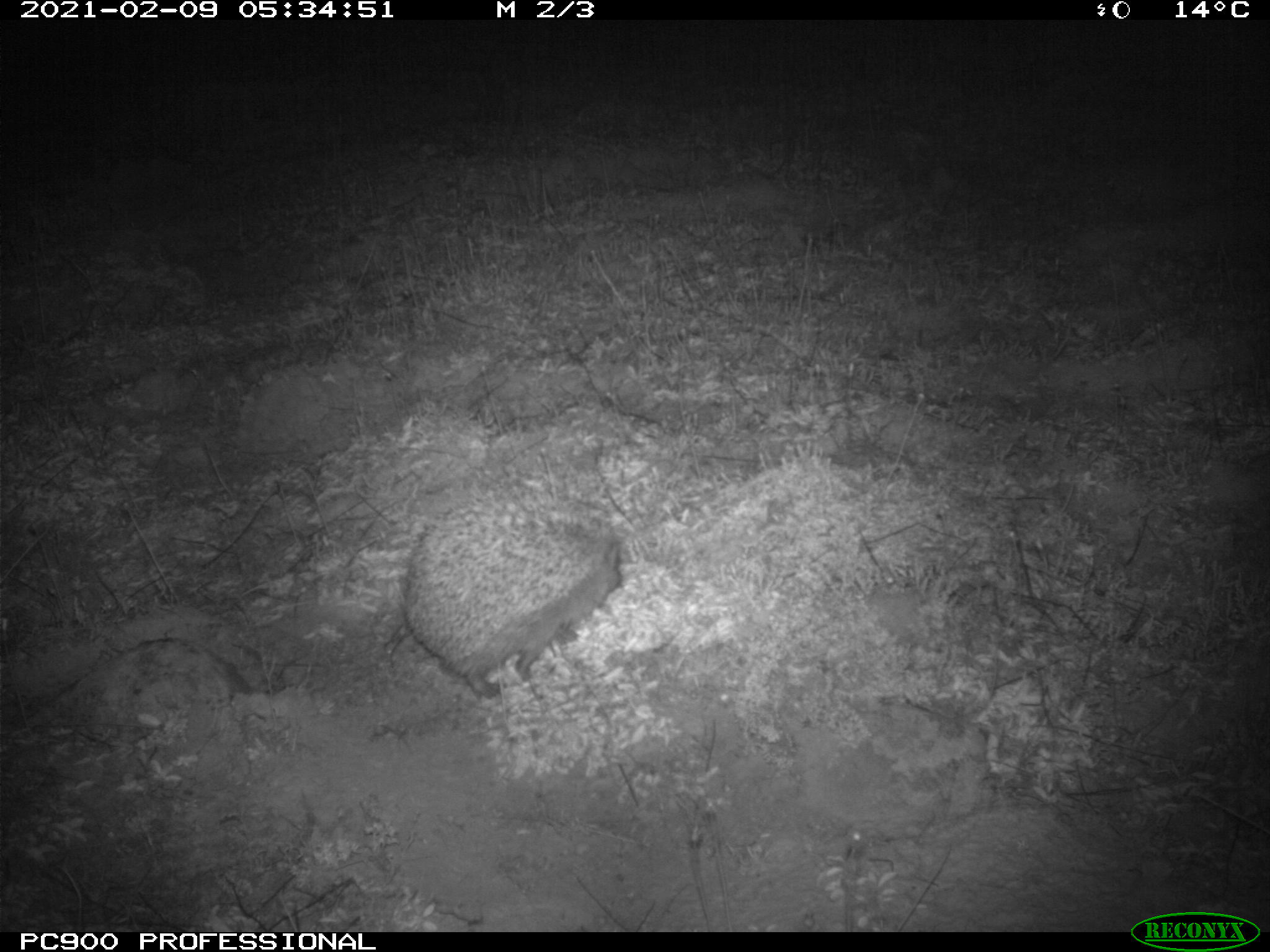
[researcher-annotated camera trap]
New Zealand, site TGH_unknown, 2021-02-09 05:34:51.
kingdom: Animalia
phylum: Chordata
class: Mammalia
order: Eulipotyphla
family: Erinaceidae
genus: Erinaceus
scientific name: Erinaceus europaeus europaeus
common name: european hedgehog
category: hedgehog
Hedgehog (european hedgehog) (Erinaceus europaeus europaeus).